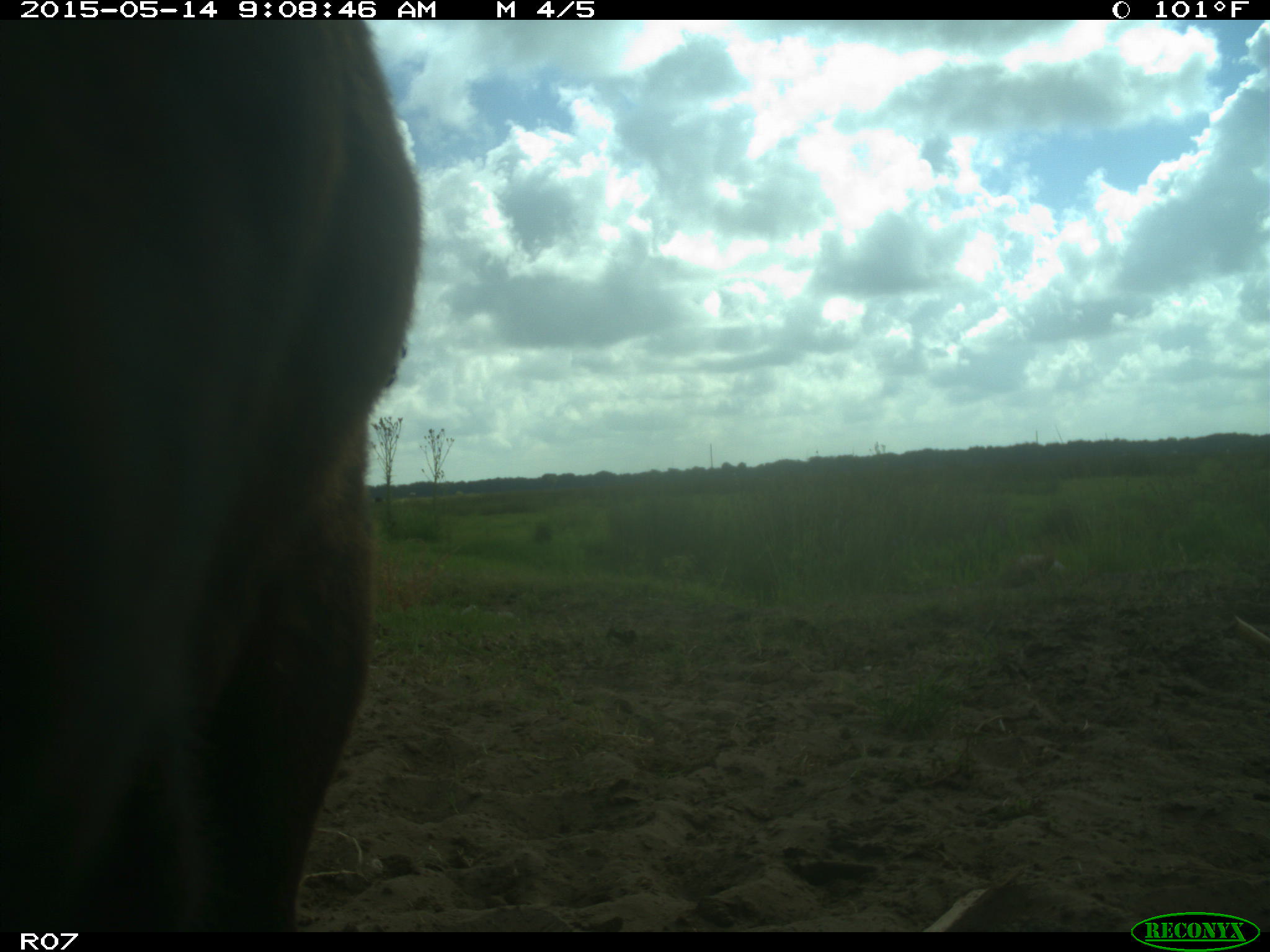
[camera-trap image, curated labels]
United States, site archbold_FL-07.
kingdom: Animalia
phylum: Chordata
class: Mammalia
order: Artiodactyla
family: Bovidae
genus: Bos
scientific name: Bos taurus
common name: domestic cow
Bos taurus (domestic cow).